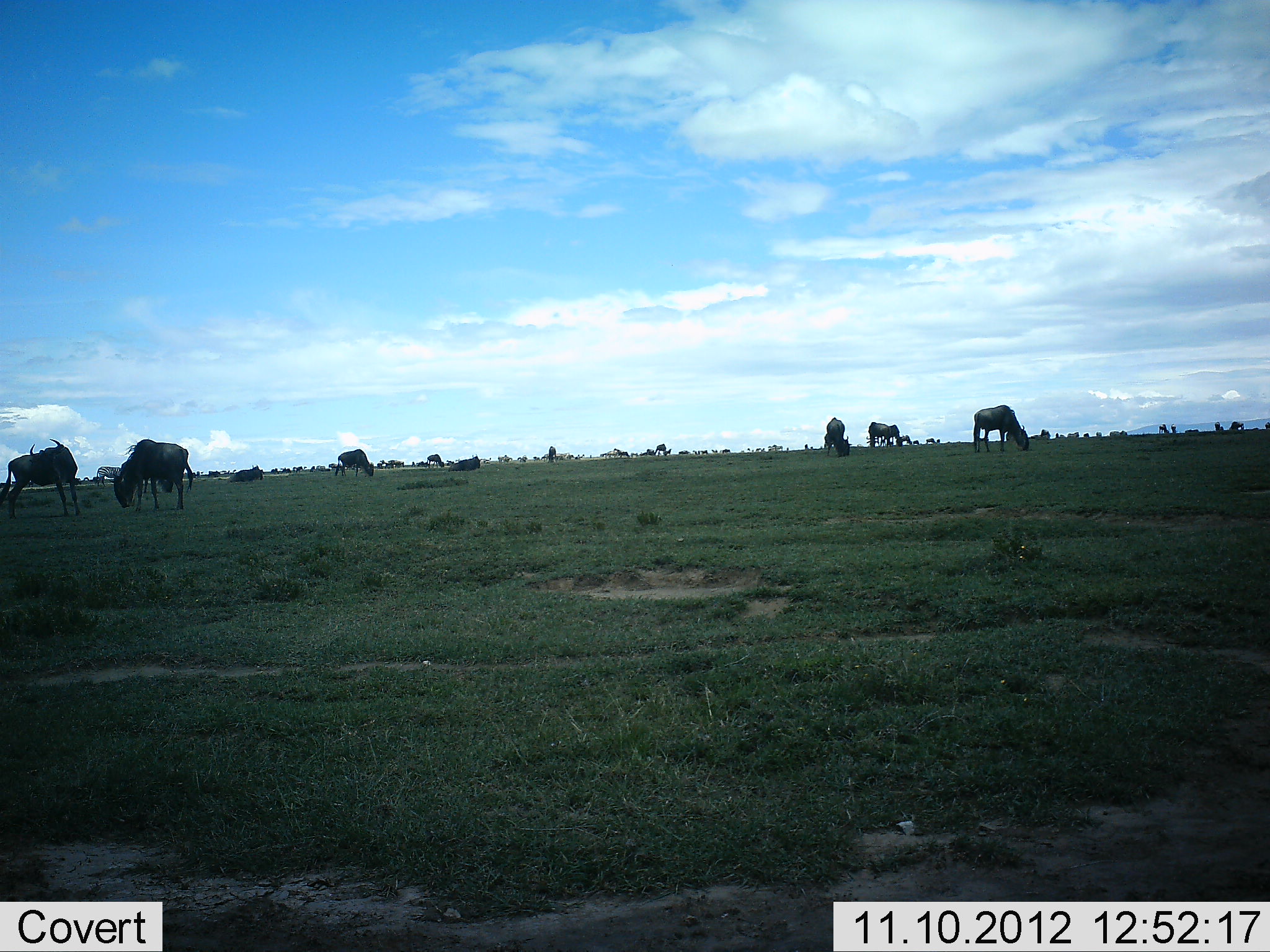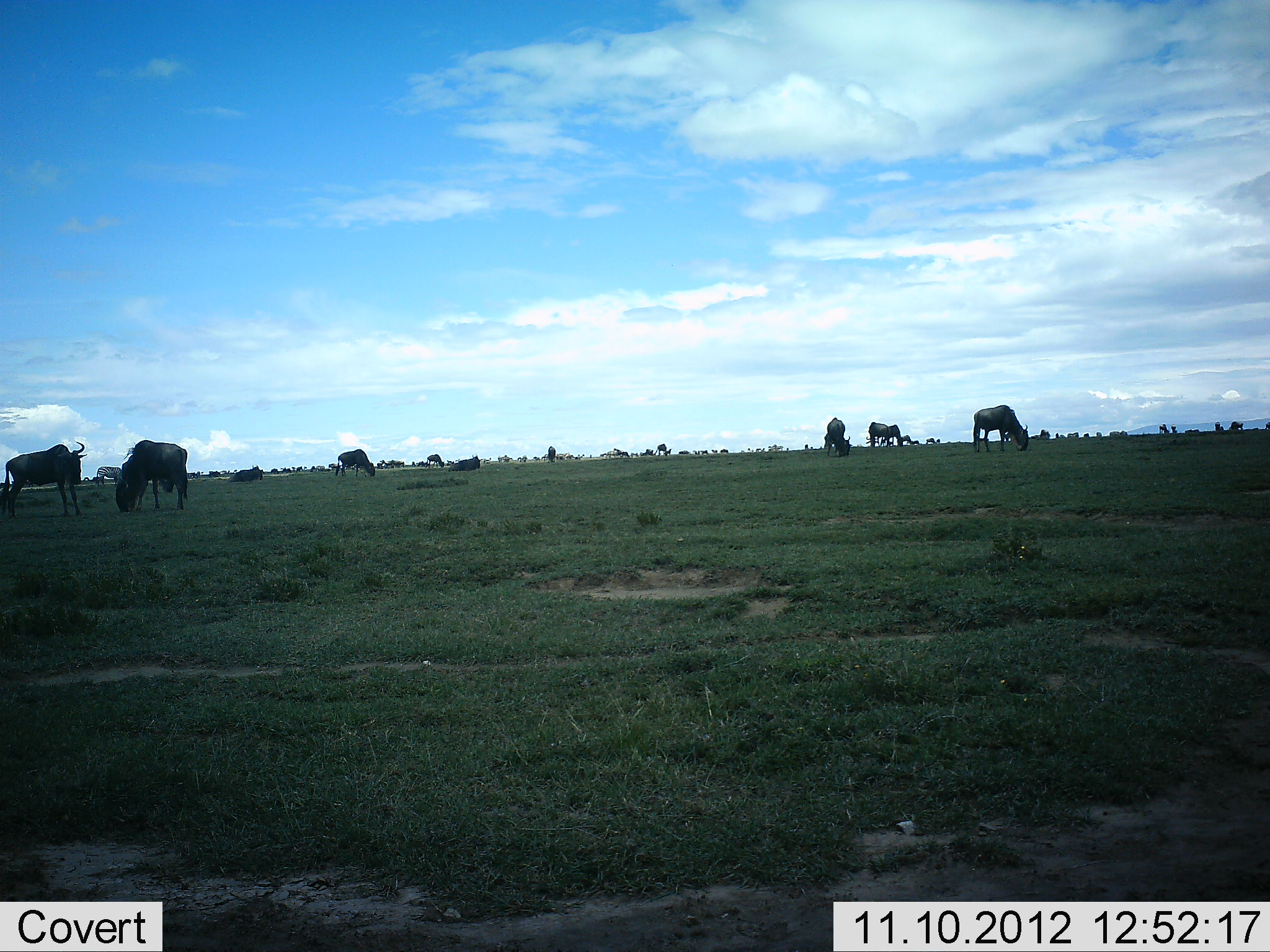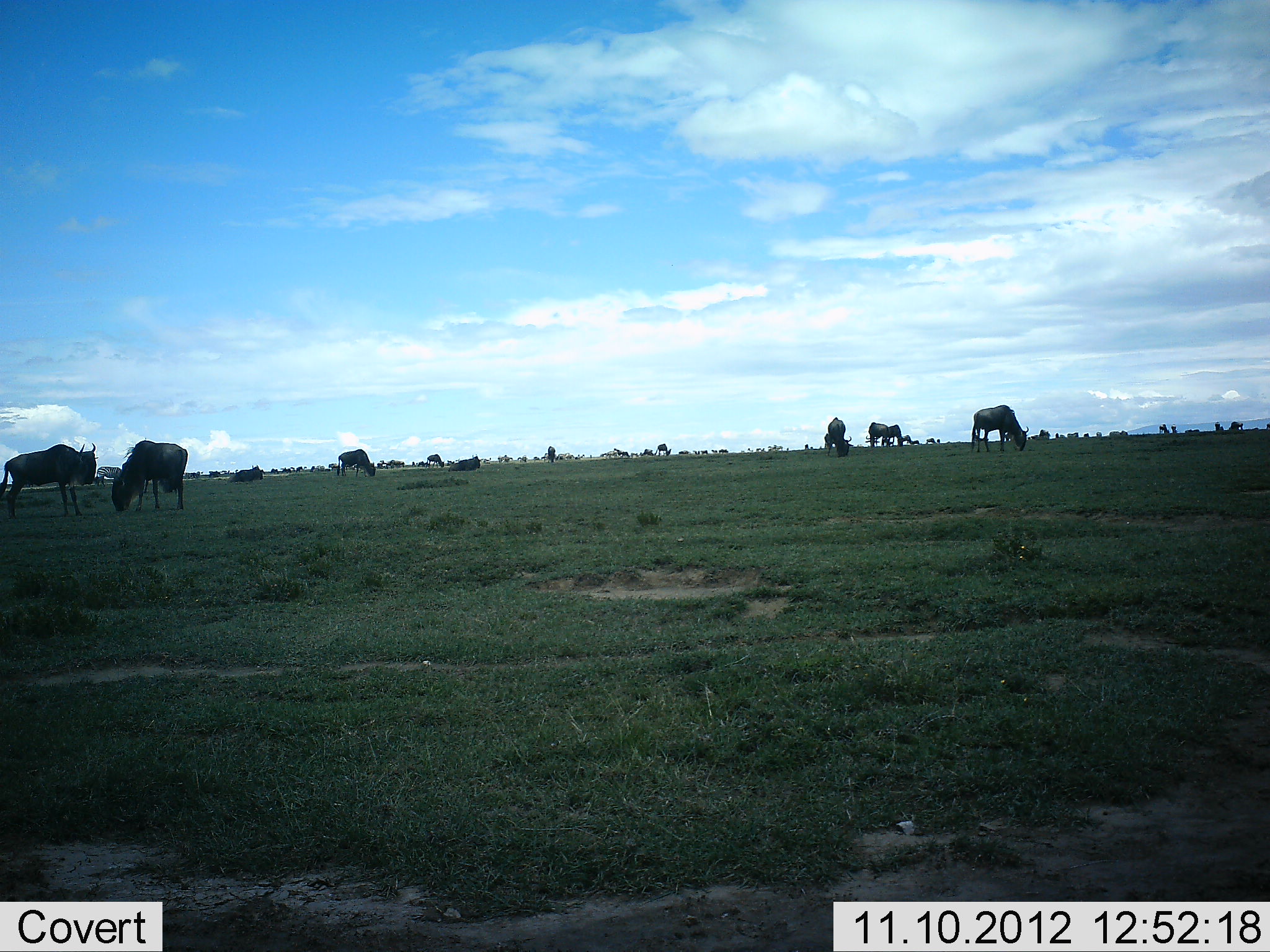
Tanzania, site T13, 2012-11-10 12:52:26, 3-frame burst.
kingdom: Animalia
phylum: Chordata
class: Mammalia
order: Artiodactyla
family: Bovidae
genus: Connochaetes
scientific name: Connochaetes taurinus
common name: blue wildebeest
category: wildebeest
Wildebeest (blue wildebeest) (Connochaetes taurinus), count 11-50. Behavior (volunteer vote fractions): standing 50%, resting 20%, moving 10%, interacting 0%. Young present (vote fraction): 0%. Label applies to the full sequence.